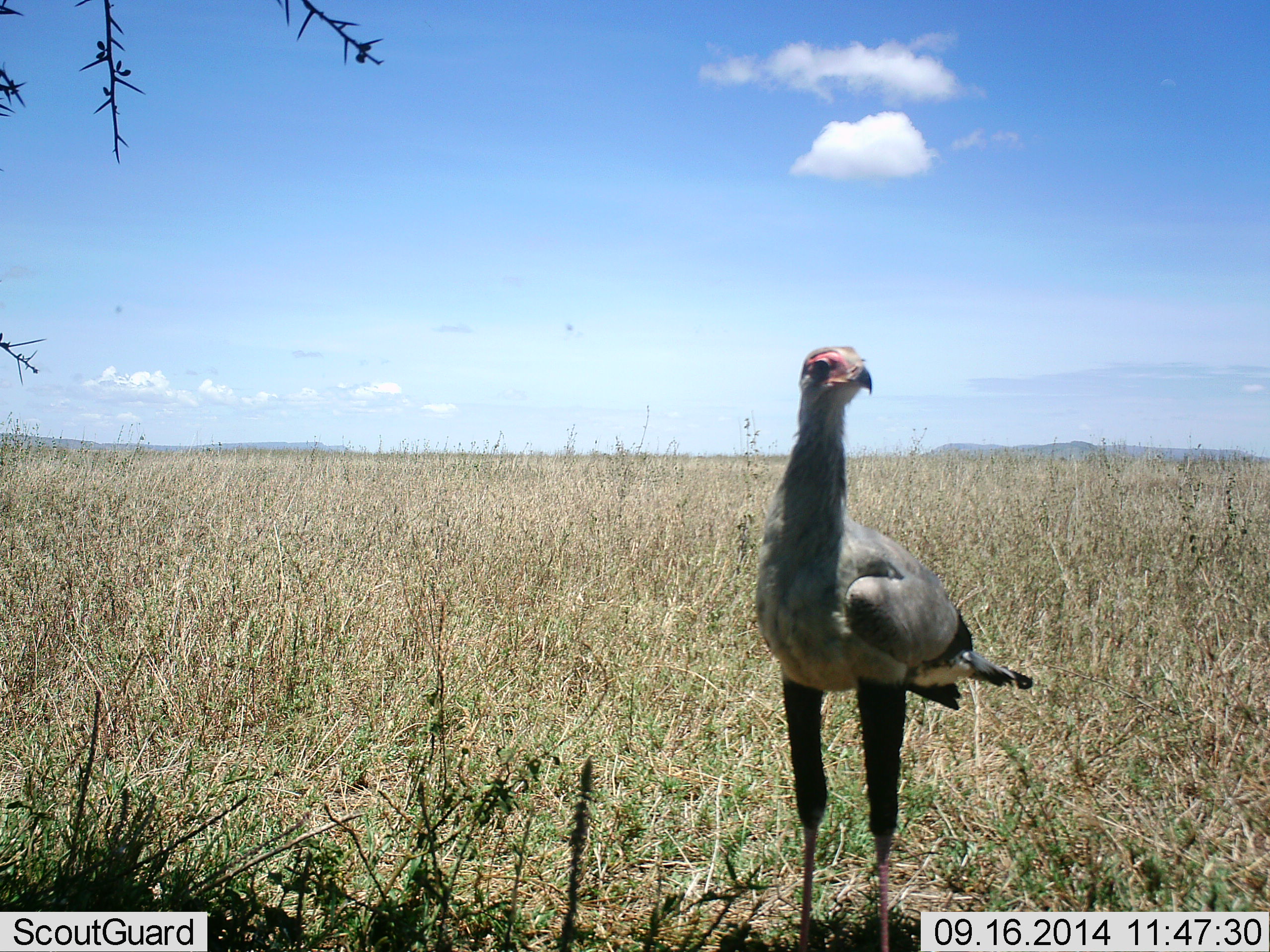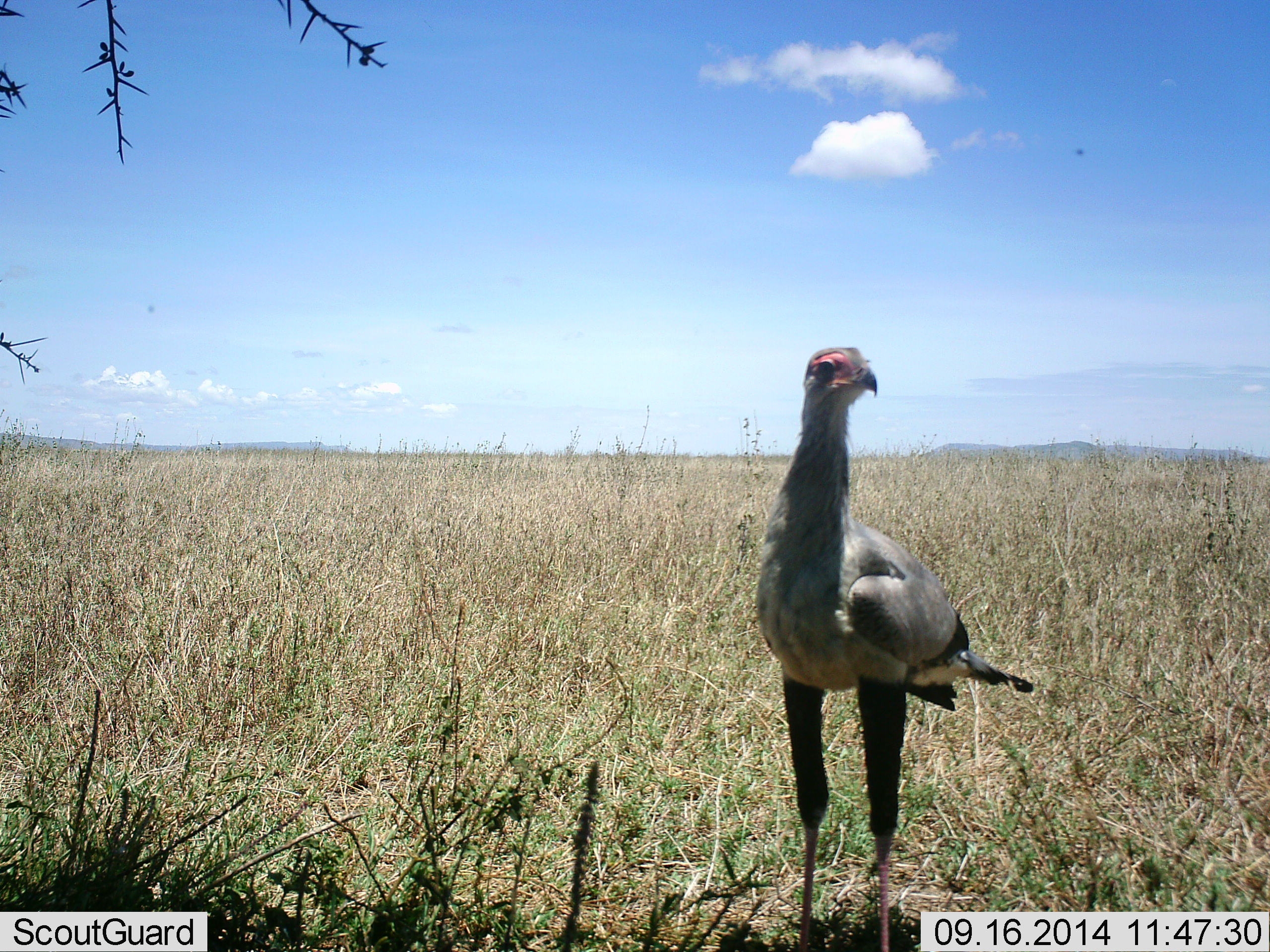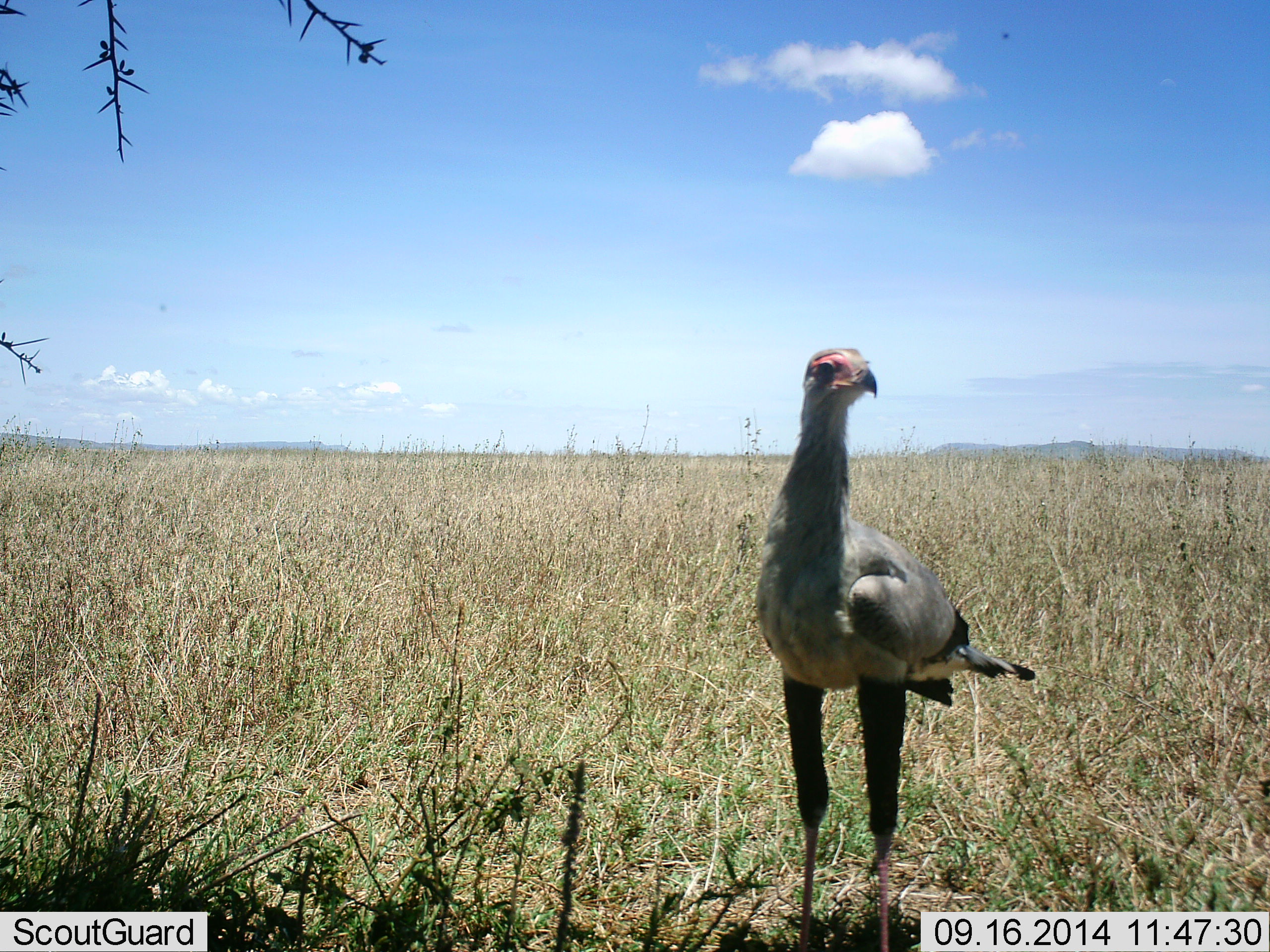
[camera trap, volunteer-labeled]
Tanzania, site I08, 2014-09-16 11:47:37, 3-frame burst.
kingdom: Animalia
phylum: Chordata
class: Aves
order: Accipitriformes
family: Sagittariidae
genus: Sagittarius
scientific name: Sagittarius serpentarius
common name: secretary bird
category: secretarybird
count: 1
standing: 100%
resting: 0%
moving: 0%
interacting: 0%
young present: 0%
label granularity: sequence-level